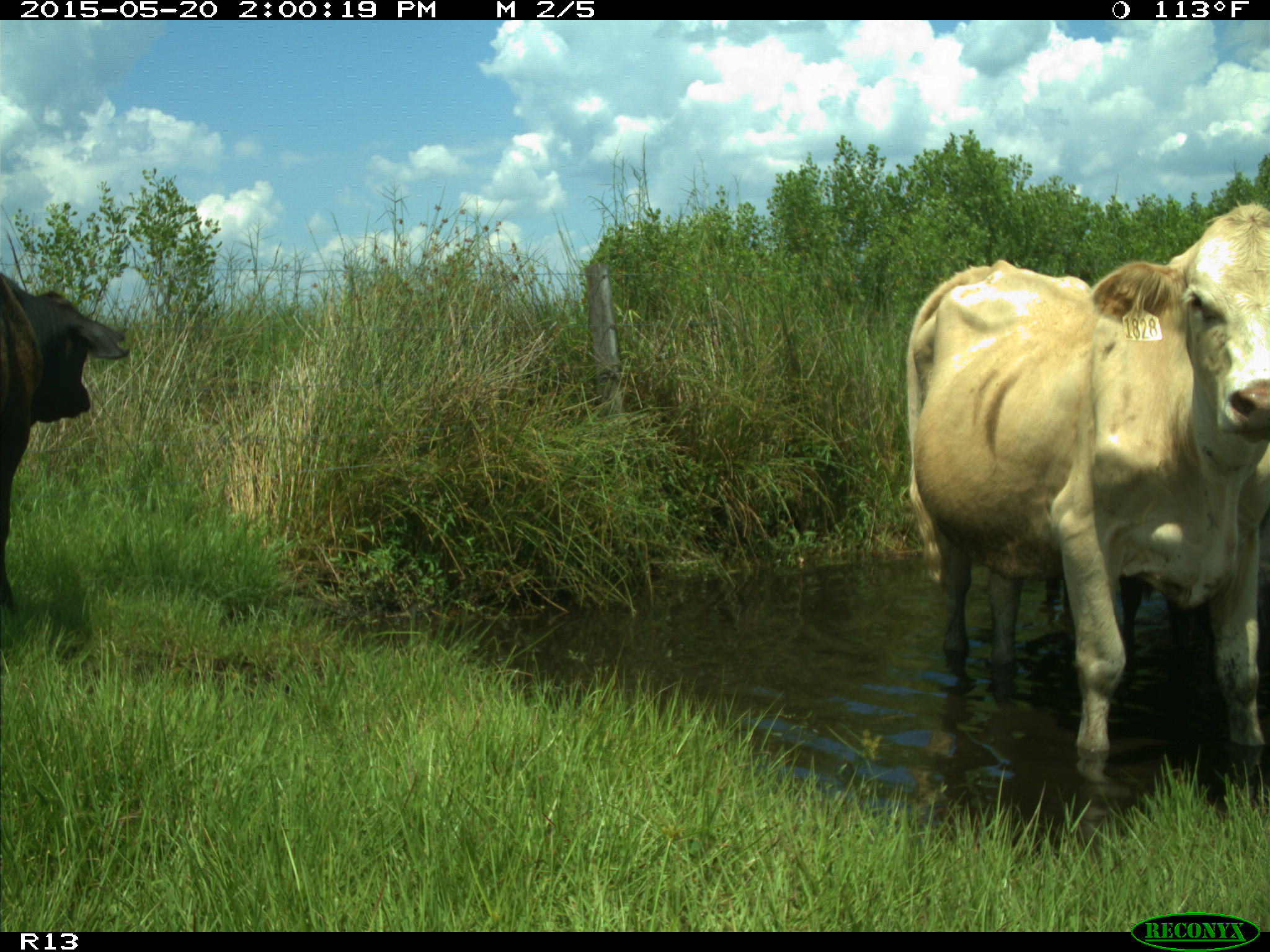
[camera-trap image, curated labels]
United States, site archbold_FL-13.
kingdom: Animalia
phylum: Chordata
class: Mammalia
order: Artiodactyla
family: Bovidae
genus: Bos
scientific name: Bos taurus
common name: domestic cow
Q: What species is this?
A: Bos taurus (domestic cow).